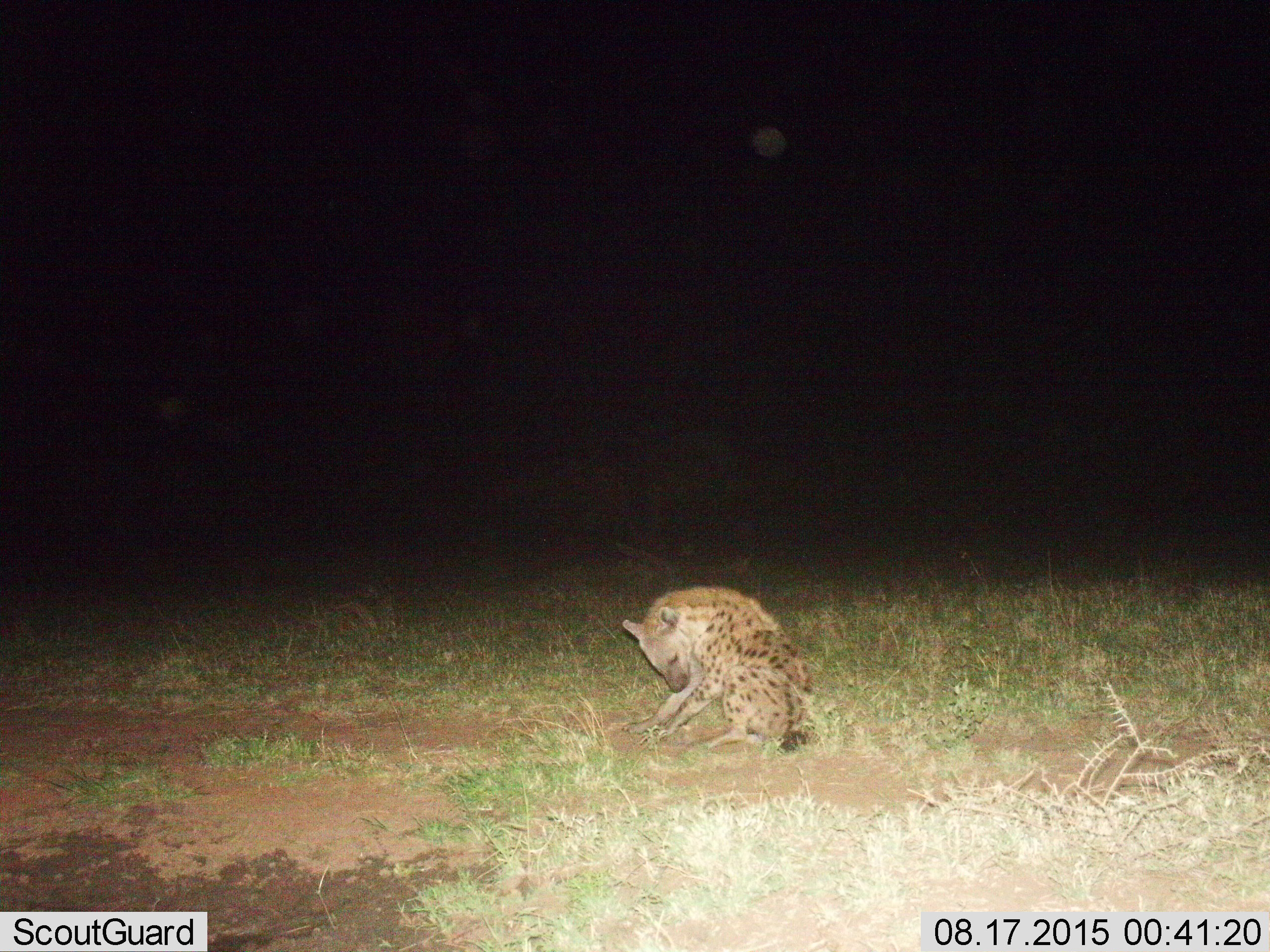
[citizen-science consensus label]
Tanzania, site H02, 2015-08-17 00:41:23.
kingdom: Animalia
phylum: Chordata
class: Mammalia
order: Carnivora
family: Hyaenidae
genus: Crocuta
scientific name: Crocuta crocuta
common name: spotted hyena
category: hyenaspotted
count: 1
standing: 10%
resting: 90%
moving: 0%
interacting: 0%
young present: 0%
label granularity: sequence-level